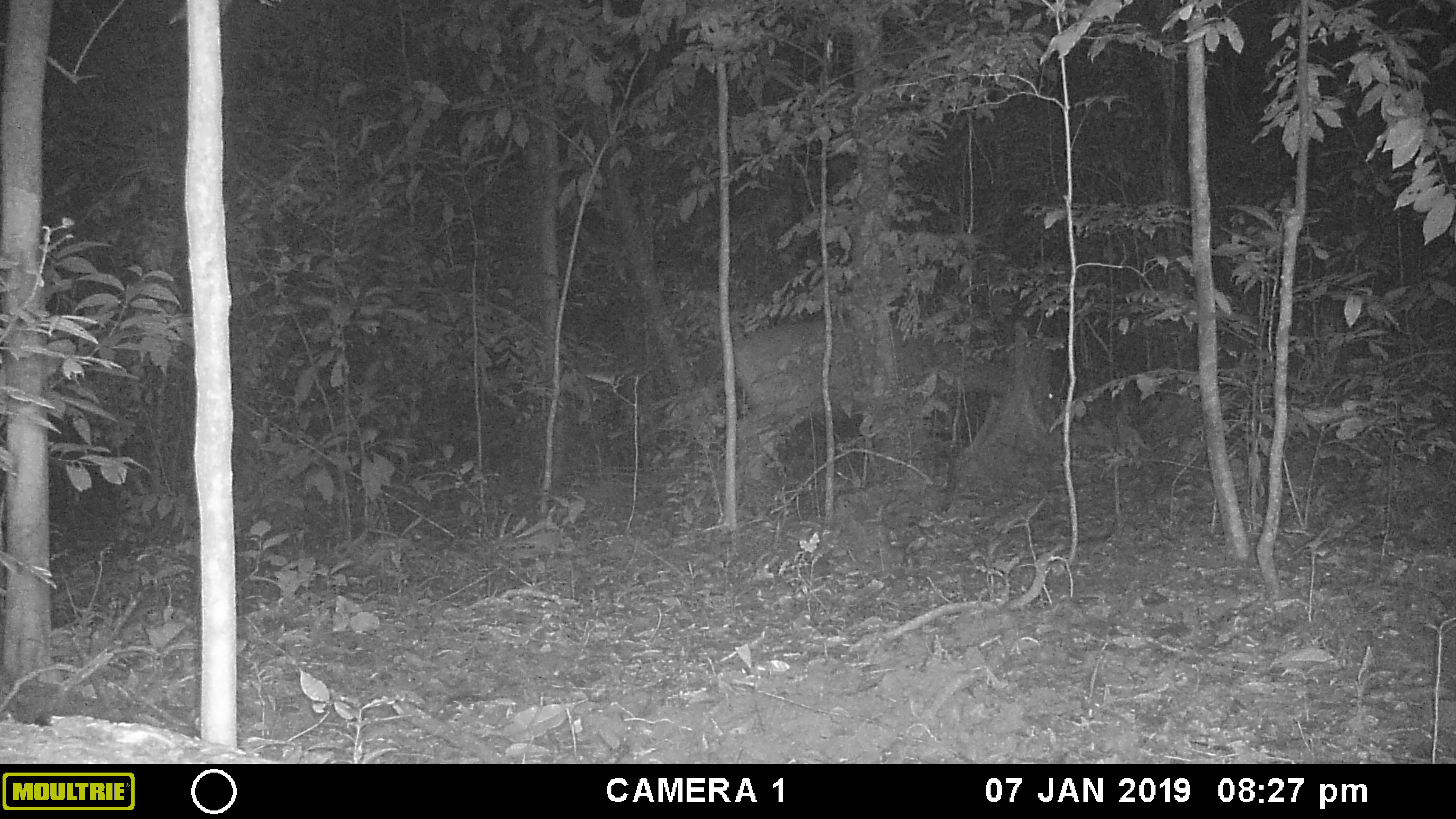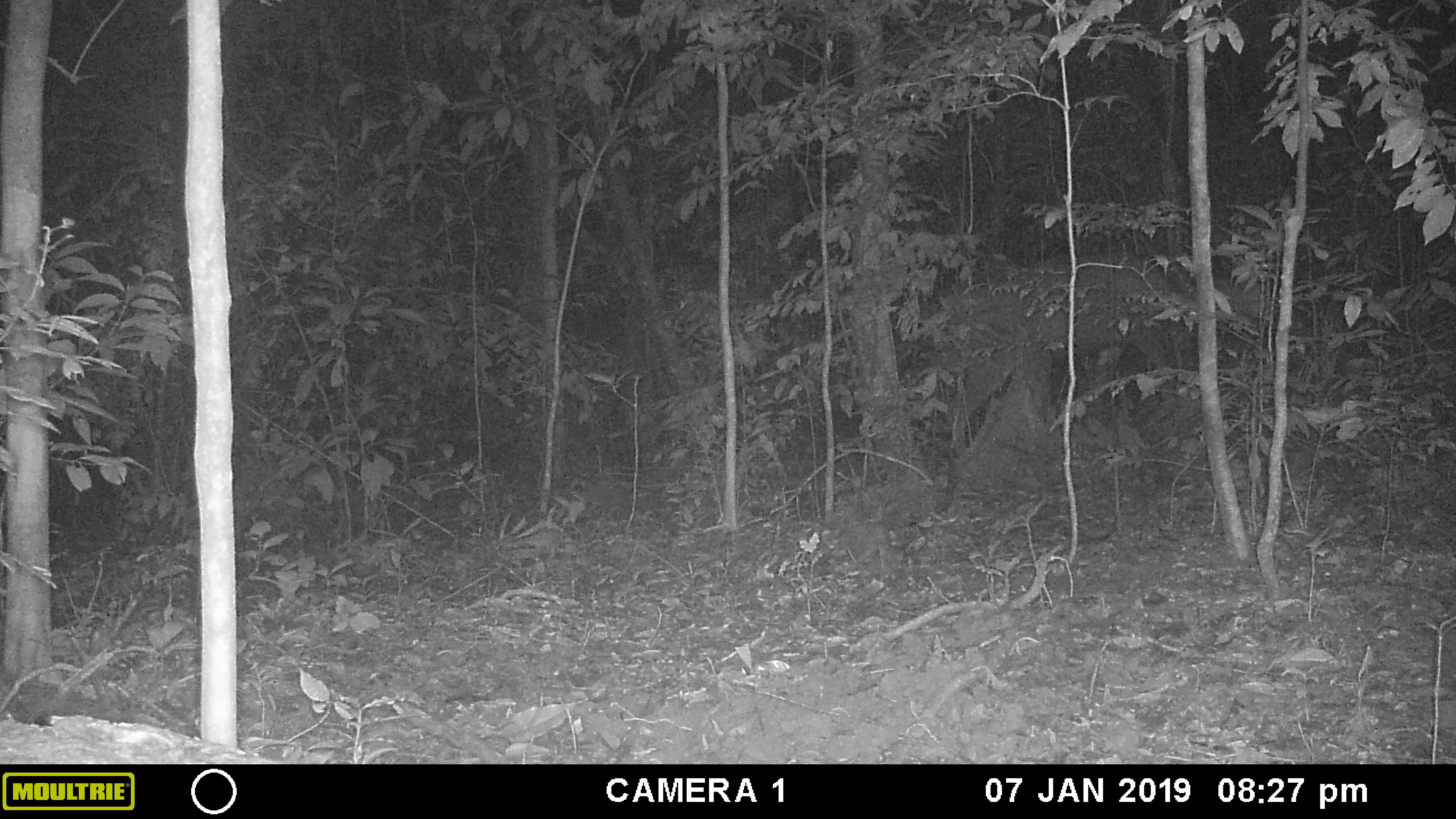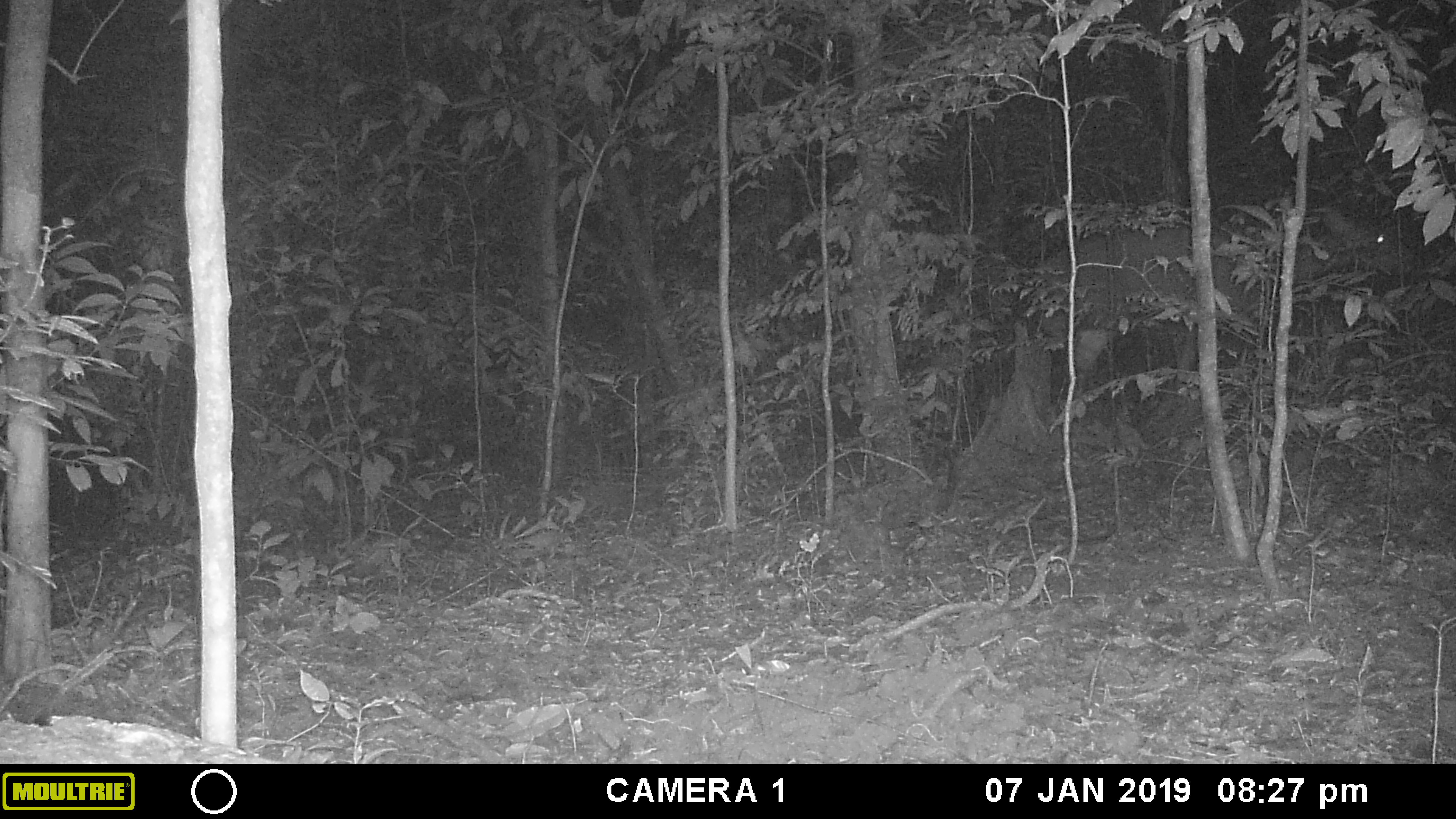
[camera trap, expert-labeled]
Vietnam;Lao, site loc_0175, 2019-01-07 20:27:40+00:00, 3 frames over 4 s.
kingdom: Animalia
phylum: Chordata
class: Mammalia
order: Artiodactyla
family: Cervidae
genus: Rusa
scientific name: Rusa unicolor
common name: sambar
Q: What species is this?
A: Sambar (Rusa unicolor).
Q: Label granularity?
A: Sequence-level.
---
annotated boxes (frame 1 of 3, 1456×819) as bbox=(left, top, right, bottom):
sambar: bbox=(717, 316, 1059, 511)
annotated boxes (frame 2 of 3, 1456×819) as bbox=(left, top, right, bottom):
sambar: bbox=(944, 252, 1219, 453)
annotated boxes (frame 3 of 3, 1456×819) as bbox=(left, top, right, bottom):
sambar: bbox=(1038, 200, 1419, 401)